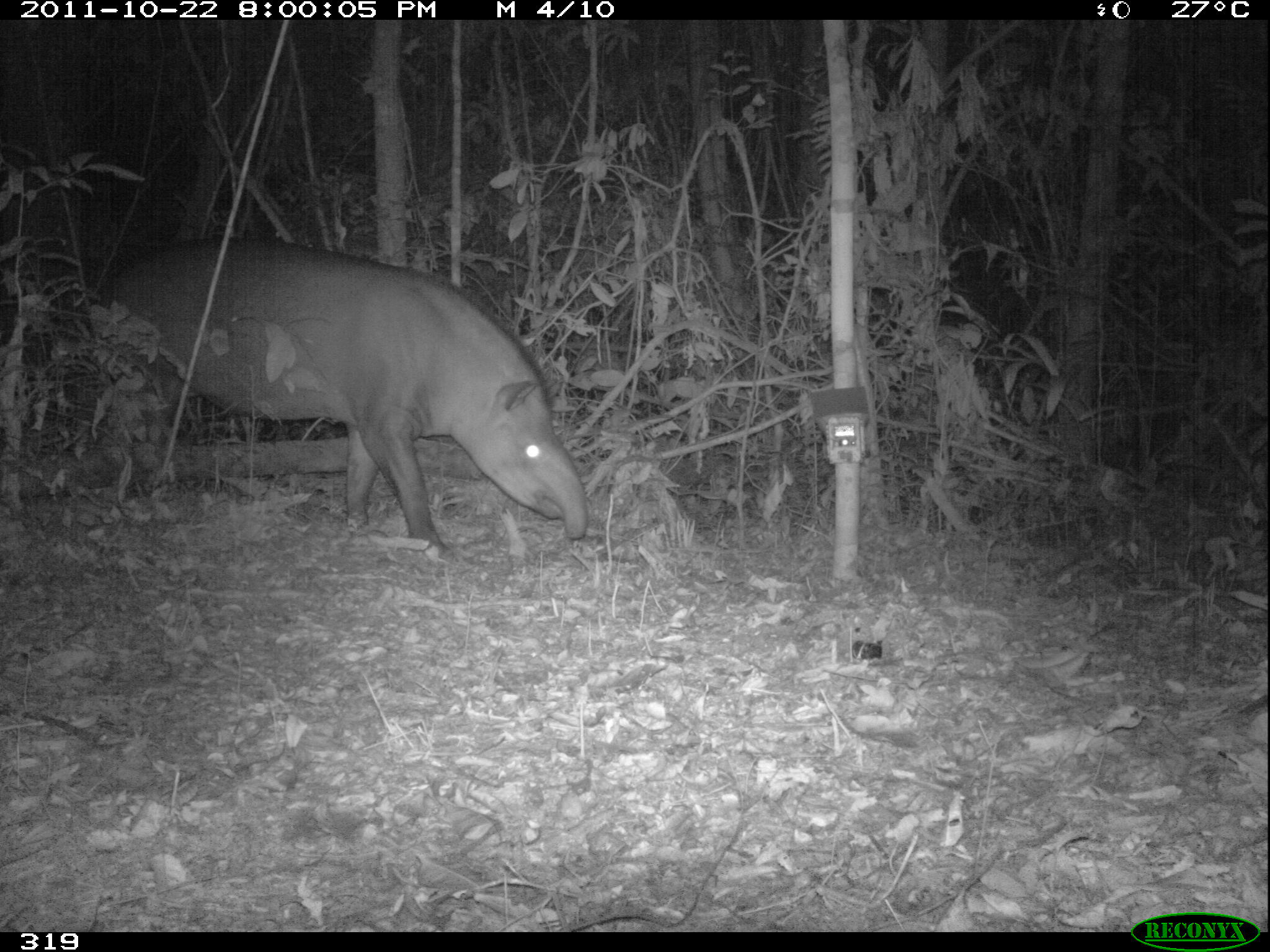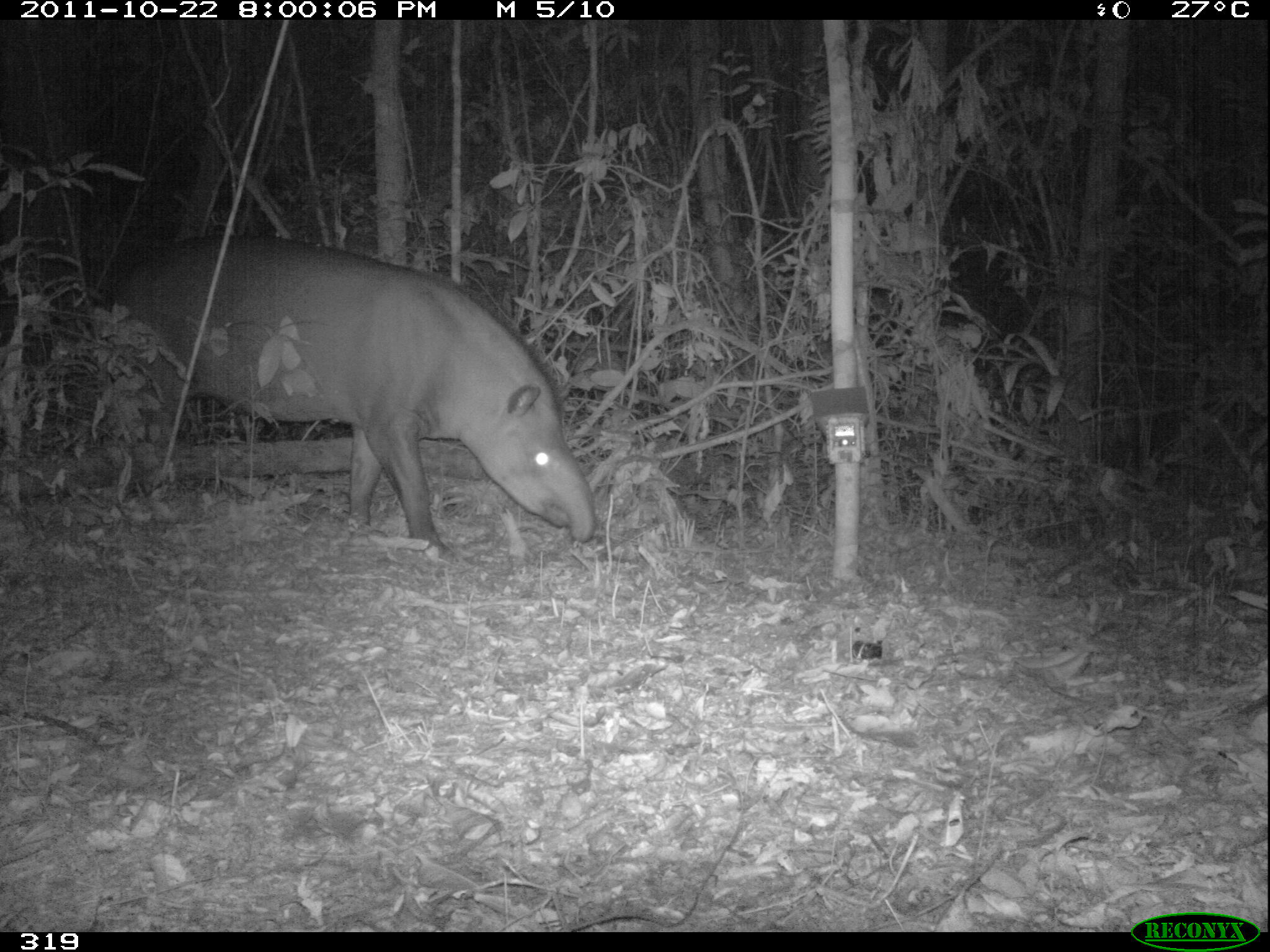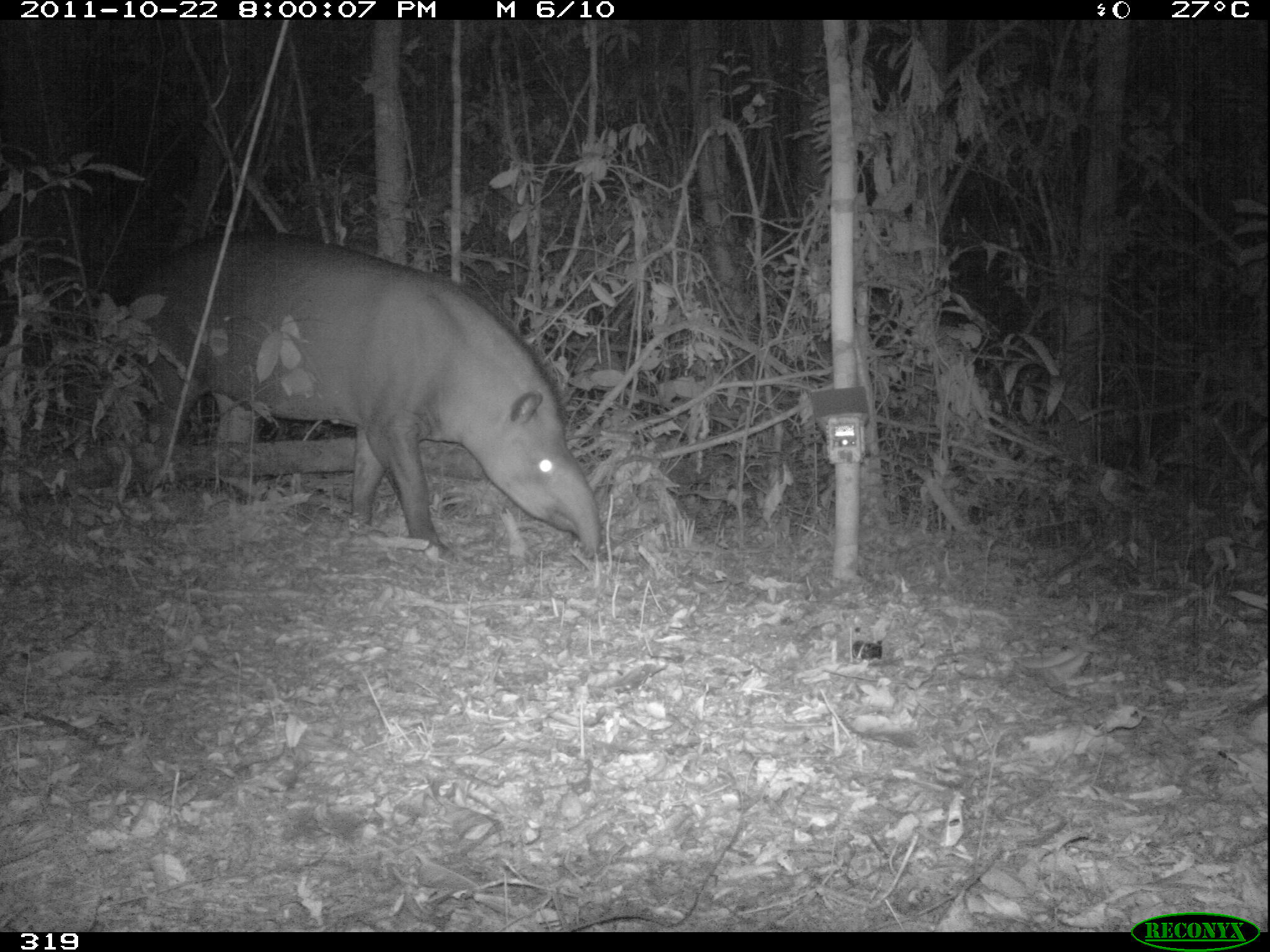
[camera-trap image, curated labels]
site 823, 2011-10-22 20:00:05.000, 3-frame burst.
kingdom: Animalia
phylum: Chordata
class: Mammalia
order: Perissodactyla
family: Tapiridae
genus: Tapirus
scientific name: Tapirus terrestris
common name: south american tapir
Tapirus terrestris (south american tapir).